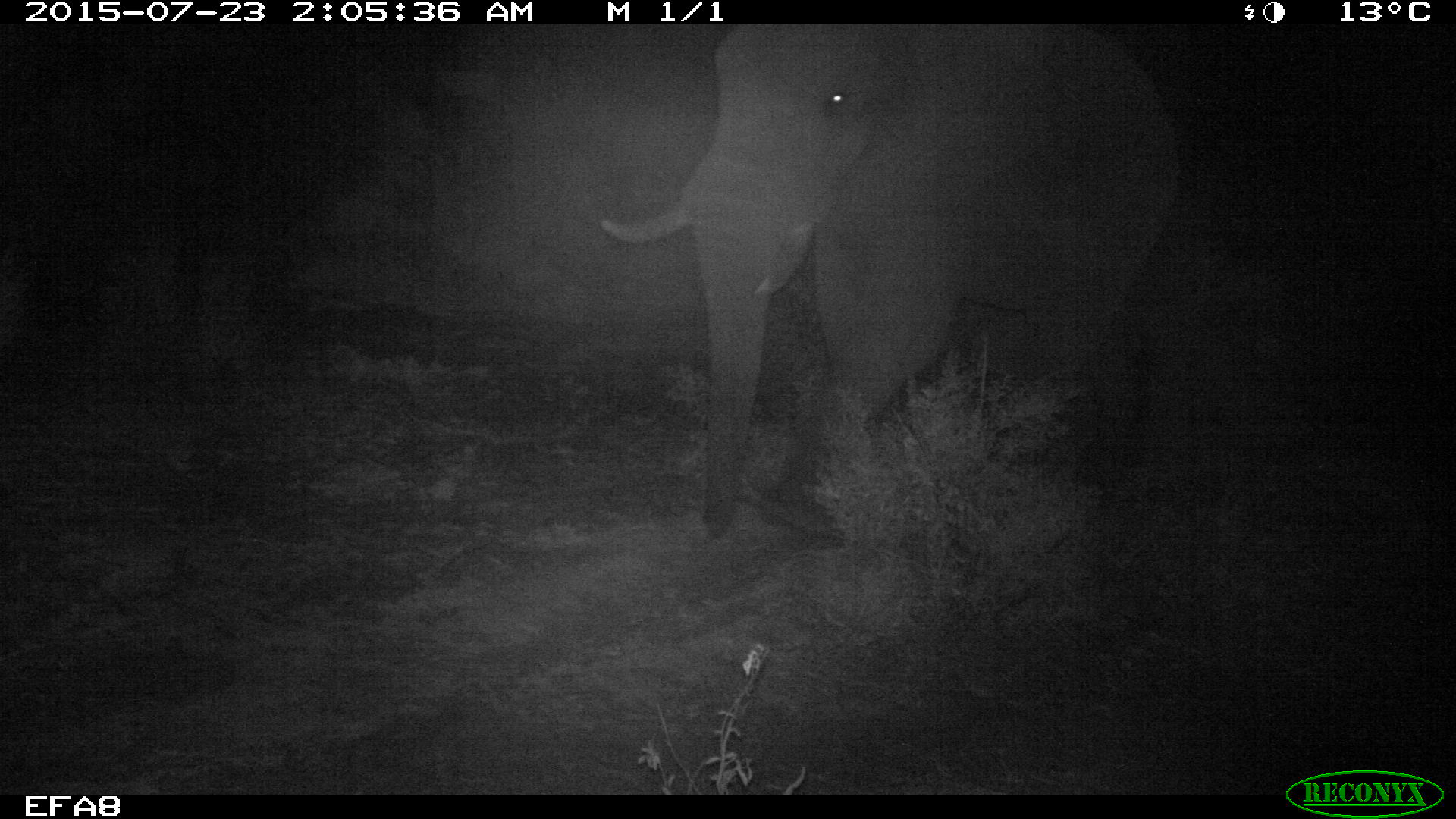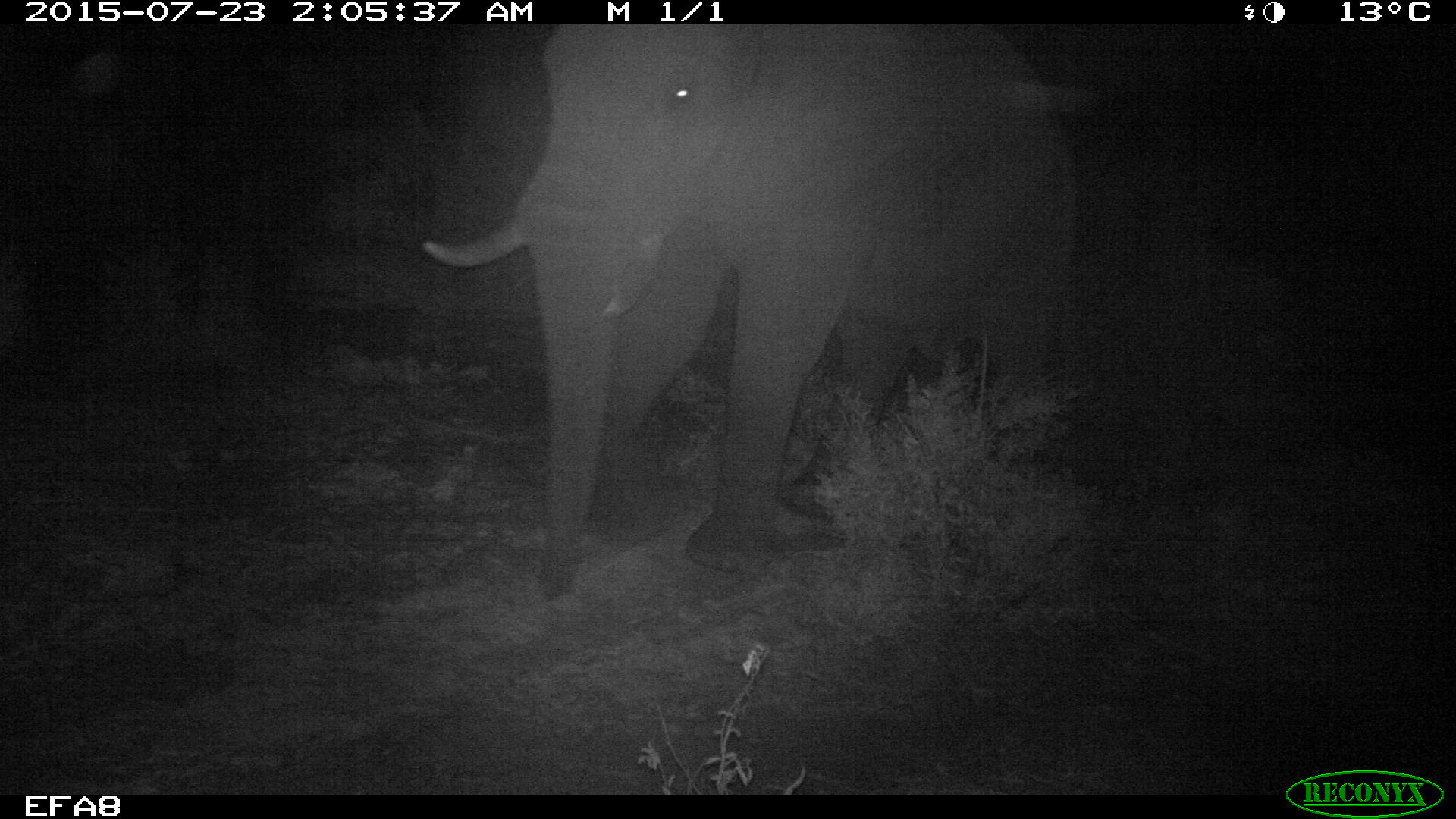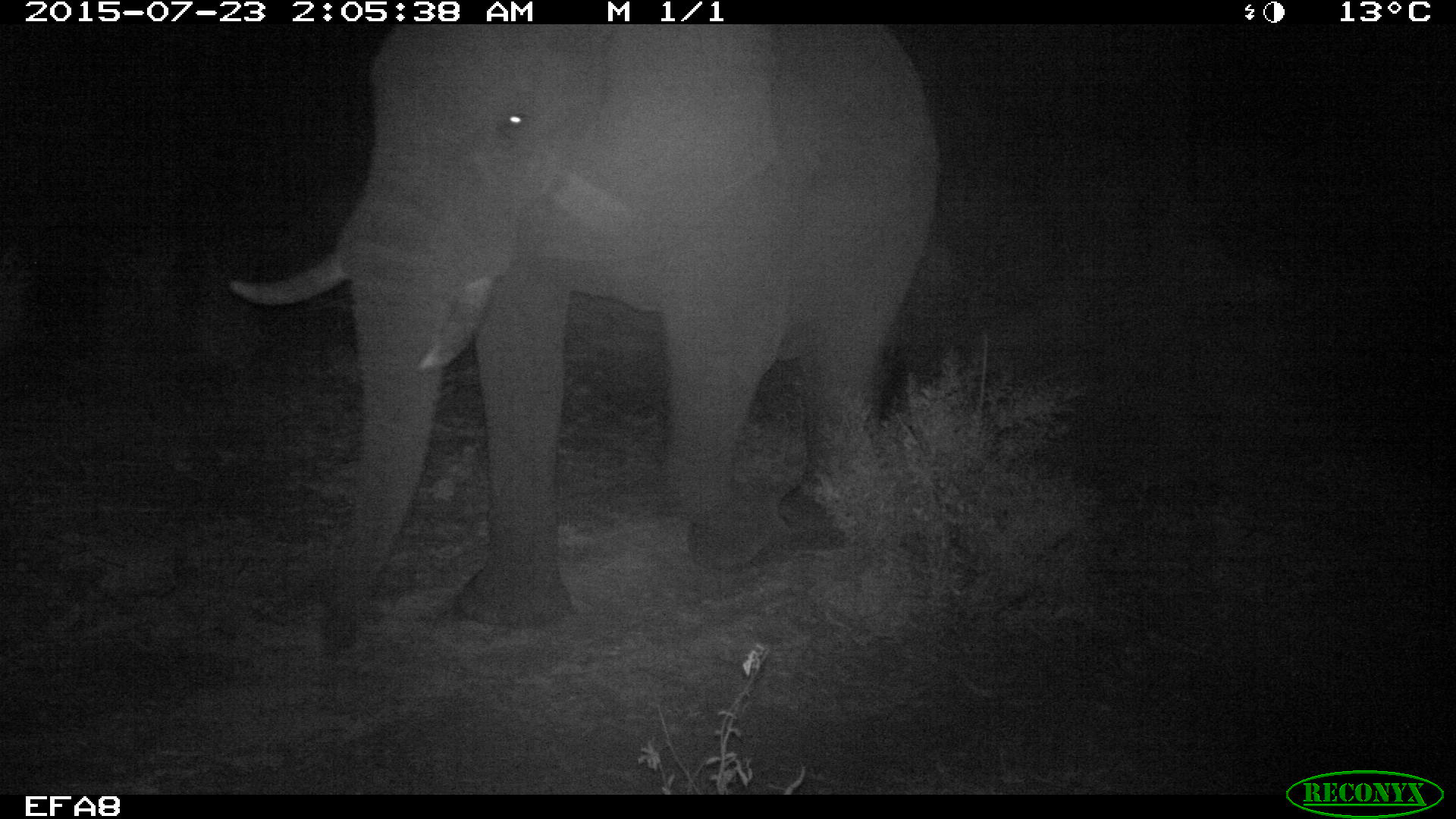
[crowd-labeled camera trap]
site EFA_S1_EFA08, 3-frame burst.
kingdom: Animalia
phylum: Chordata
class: Mammalia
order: Proboscidea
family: Elephantidae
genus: Loxodonta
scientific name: Loxodonta africana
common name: african bush elephant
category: elephant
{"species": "elephant (african bush elephant) (Loxodonta africana)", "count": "1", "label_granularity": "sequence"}